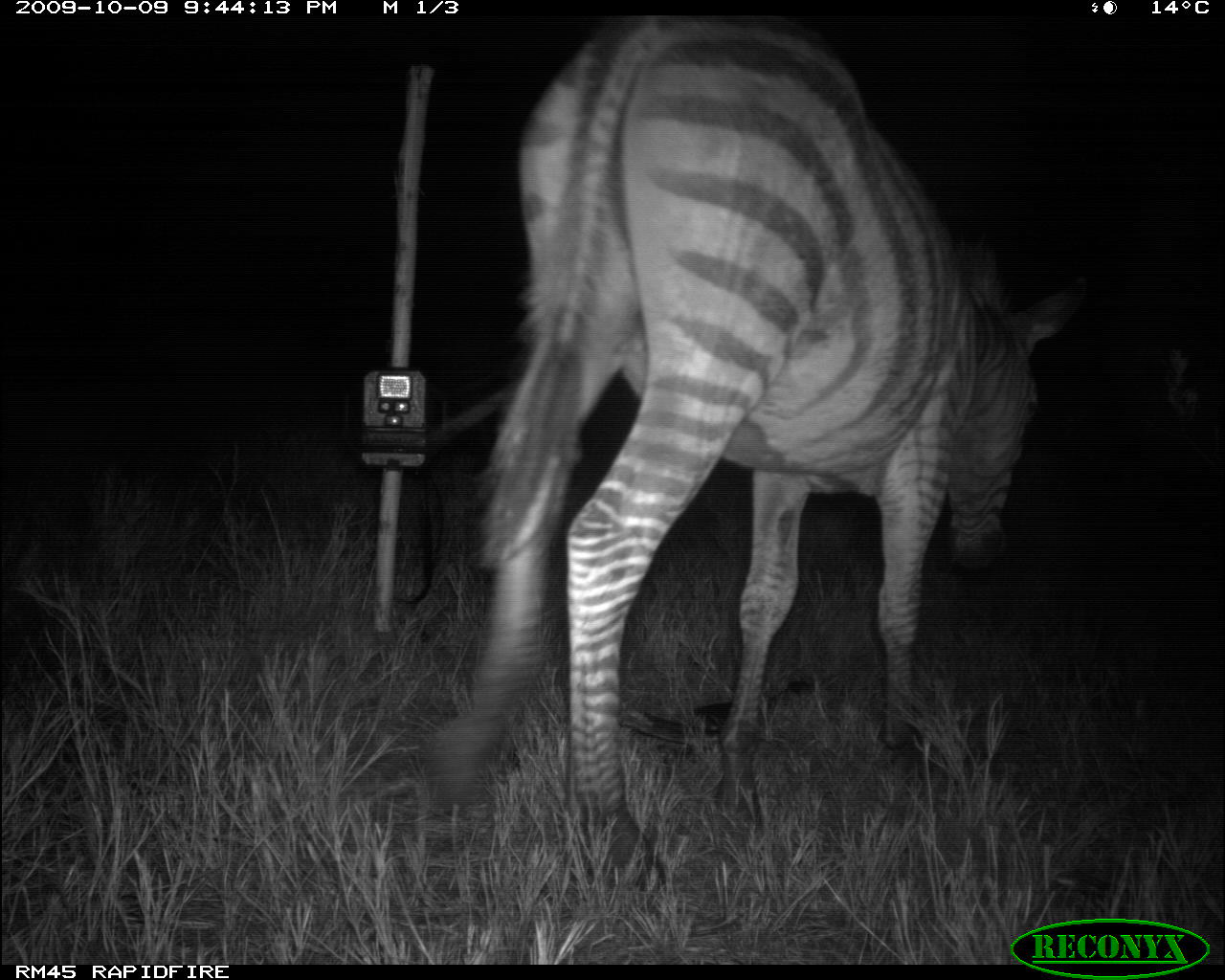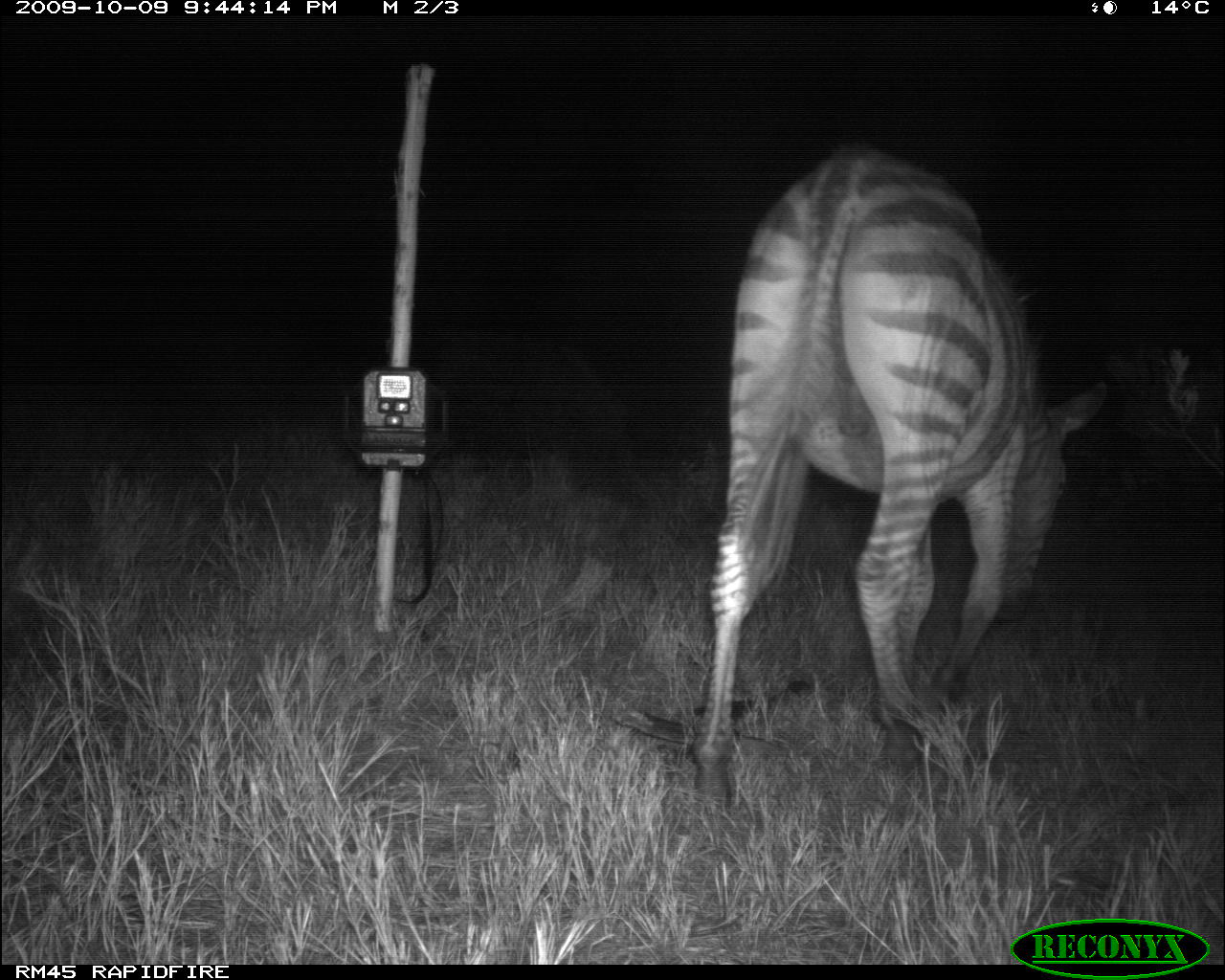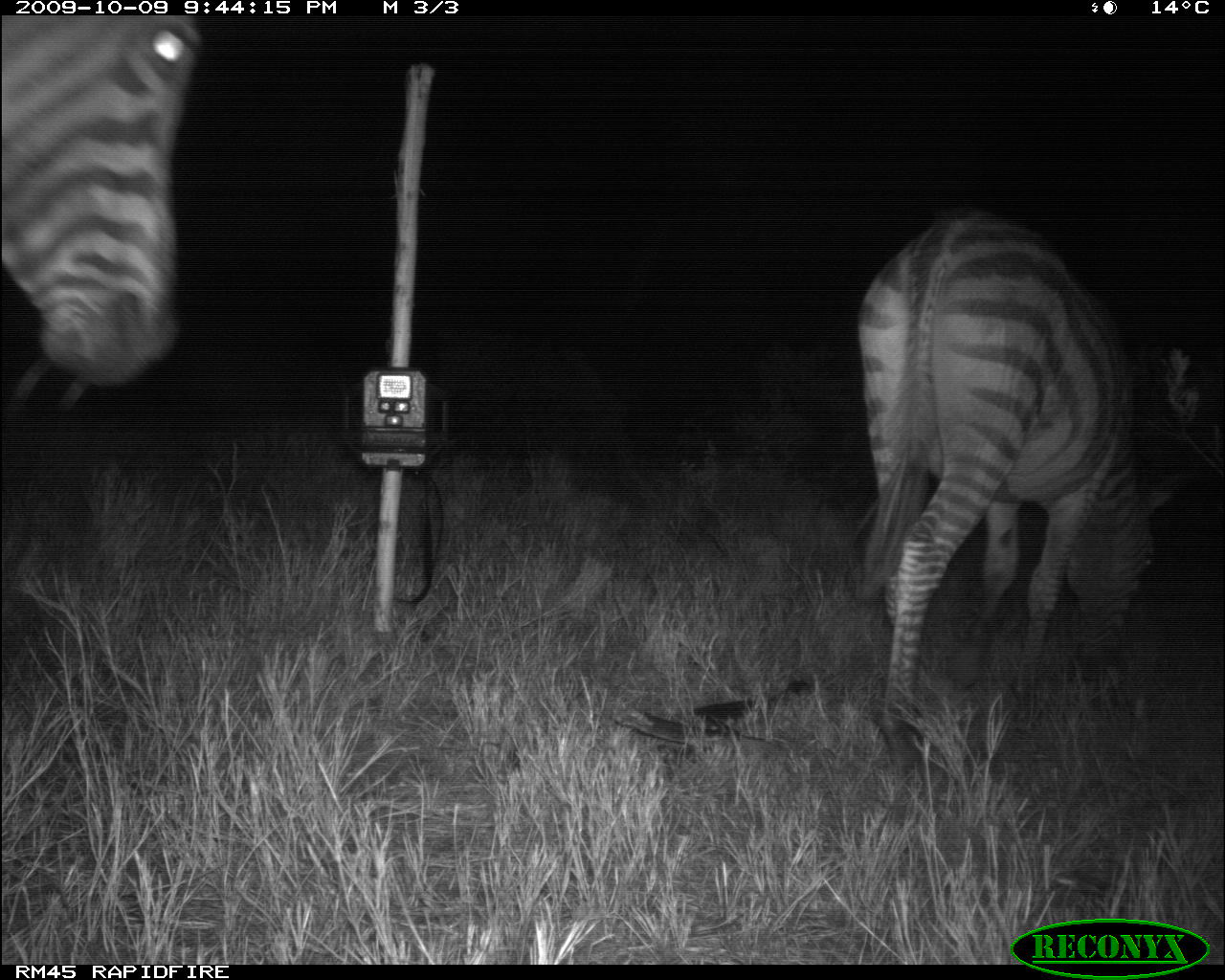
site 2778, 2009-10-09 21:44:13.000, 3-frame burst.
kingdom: Animalia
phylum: Chordata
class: Mammalia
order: Perissodactyla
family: Equidae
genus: Equus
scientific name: Equus quagga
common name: plains zebra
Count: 1.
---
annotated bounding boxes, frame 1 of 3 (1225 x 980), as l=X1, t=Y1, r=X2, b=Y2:
equus quagga: l=428, t=16, r=1093, b=892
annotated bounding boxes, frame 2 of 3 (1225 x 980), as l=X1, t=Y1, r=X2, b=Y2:
equus quagga: l=691, t=152, r=1105, b=801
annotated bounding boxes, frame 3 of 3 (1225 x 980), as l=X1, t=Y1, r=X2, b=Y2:
equus quagga: l=847, t=202, r=1191, b=773; l=0, t=16, r=210, b=395